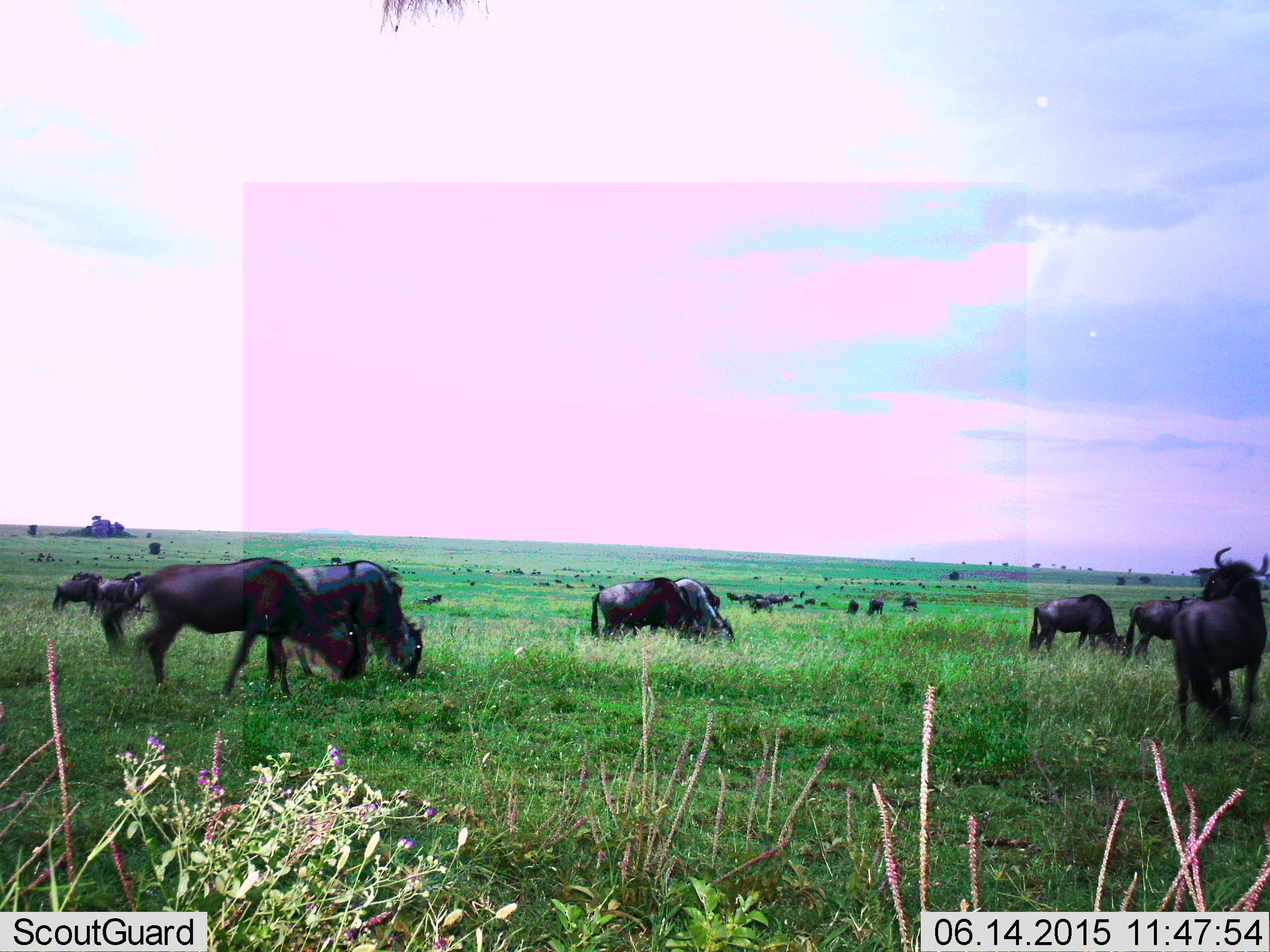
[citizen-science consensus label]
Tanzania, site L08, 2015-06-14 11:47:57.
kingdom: Animalia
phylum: Chordata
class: Mammalia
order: Artiodactyla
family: Bovidae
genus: Connochaetes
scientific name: Connochaetes taurinus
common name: blue wildebeest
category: wildebeest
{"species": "wildebeest (blue wildebeest) (Connochaetes taurinus)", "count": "11-50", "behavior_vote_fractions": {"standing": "70%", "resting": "0%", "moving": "30%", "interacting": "0%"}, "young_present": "0%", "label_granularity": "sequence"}